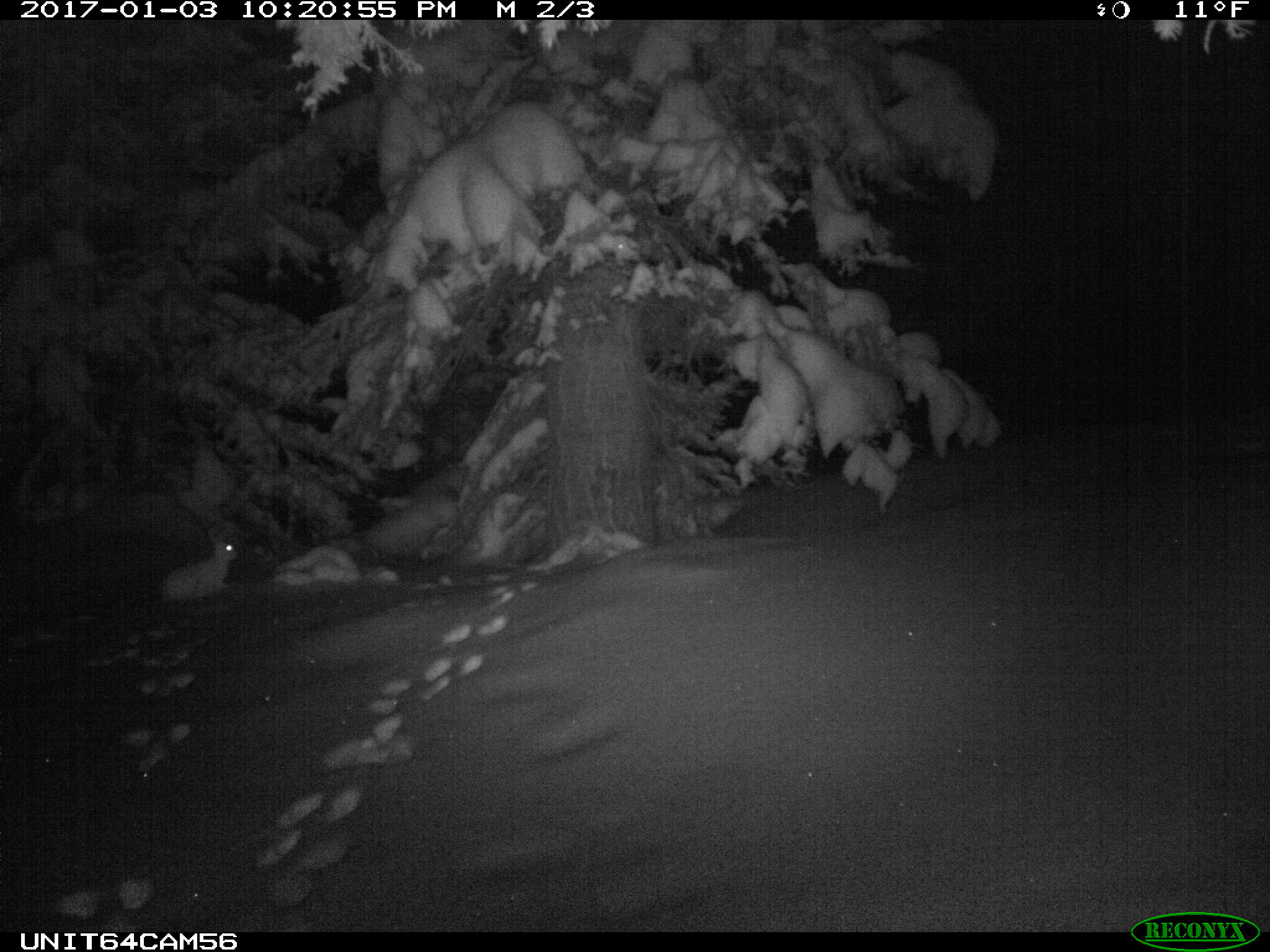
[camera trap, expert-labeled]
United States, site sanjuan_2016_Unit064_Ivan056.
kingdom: Animalia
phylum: Chordata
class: Mammalia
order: Lagomorpha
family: Leporidae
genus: Lepus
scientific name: Lepus americanus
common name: snowshoe hare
Lepus americanus (snowshoe hare).